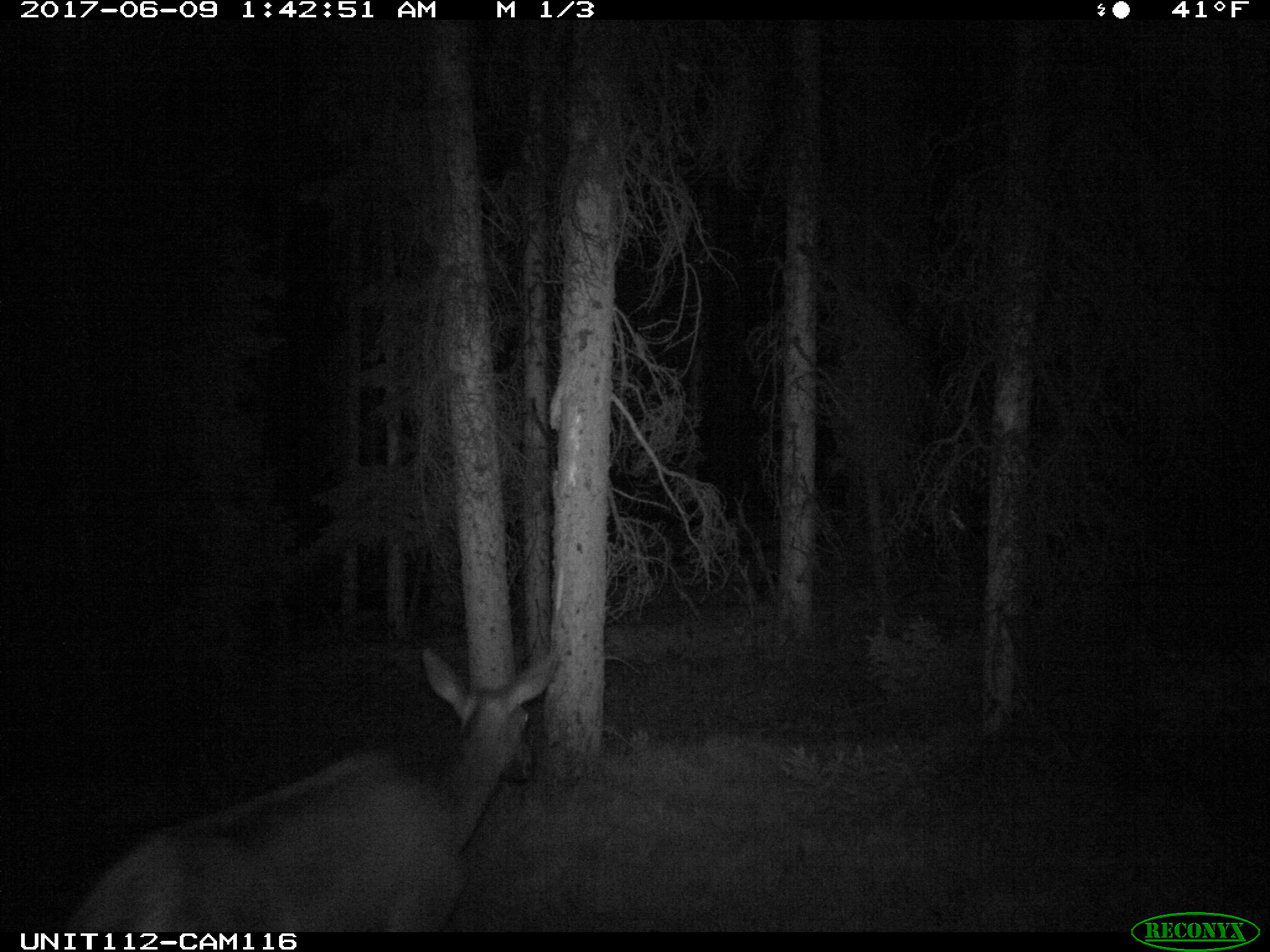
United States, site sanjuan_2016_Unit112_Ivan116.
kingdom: Animalia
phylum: Chordata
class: Mammalia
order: Artiodactyla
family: Cervidae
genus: Cervus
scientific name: Cervus elaphus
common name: red deer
Cervus elaphus (red deer).